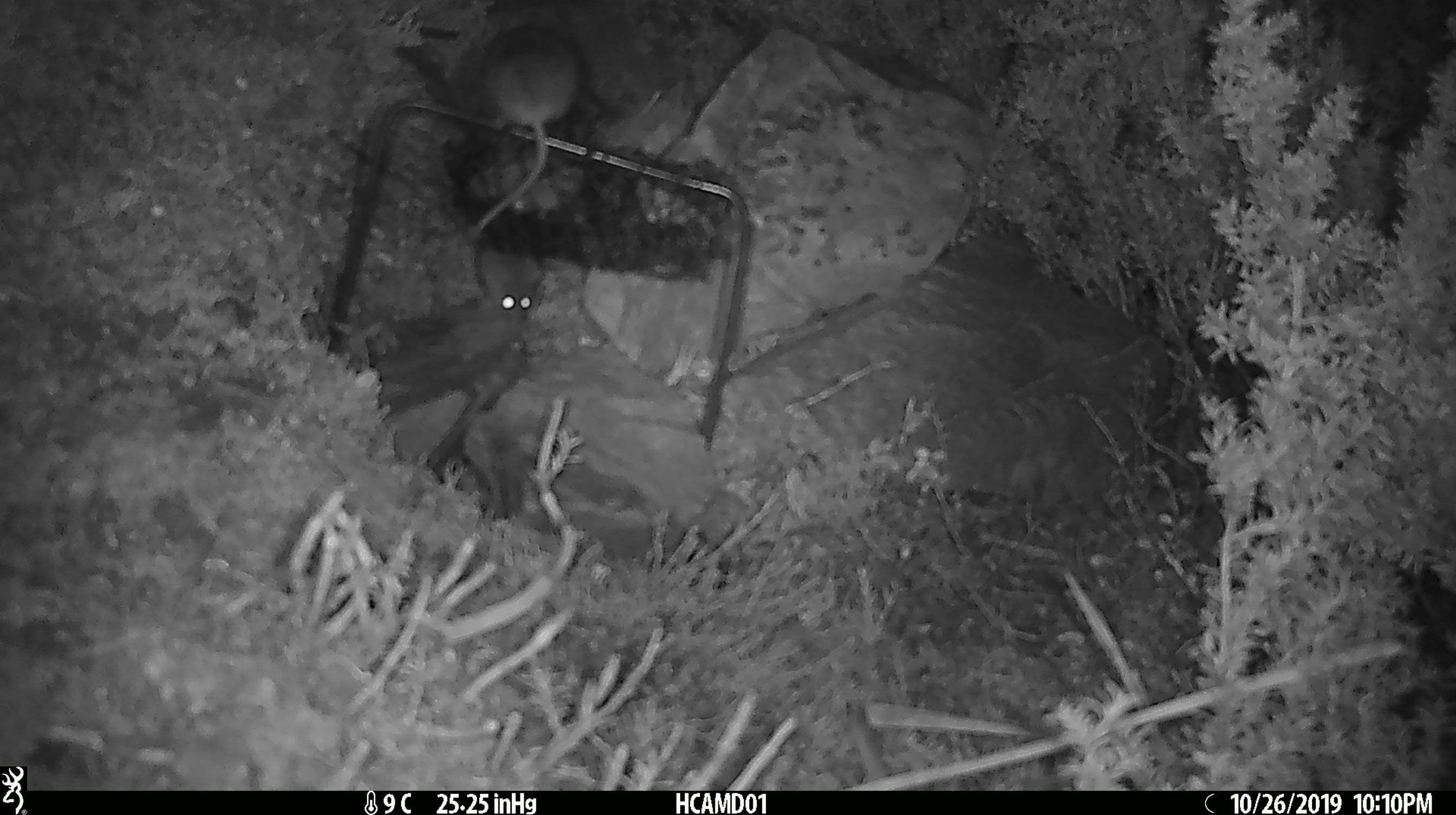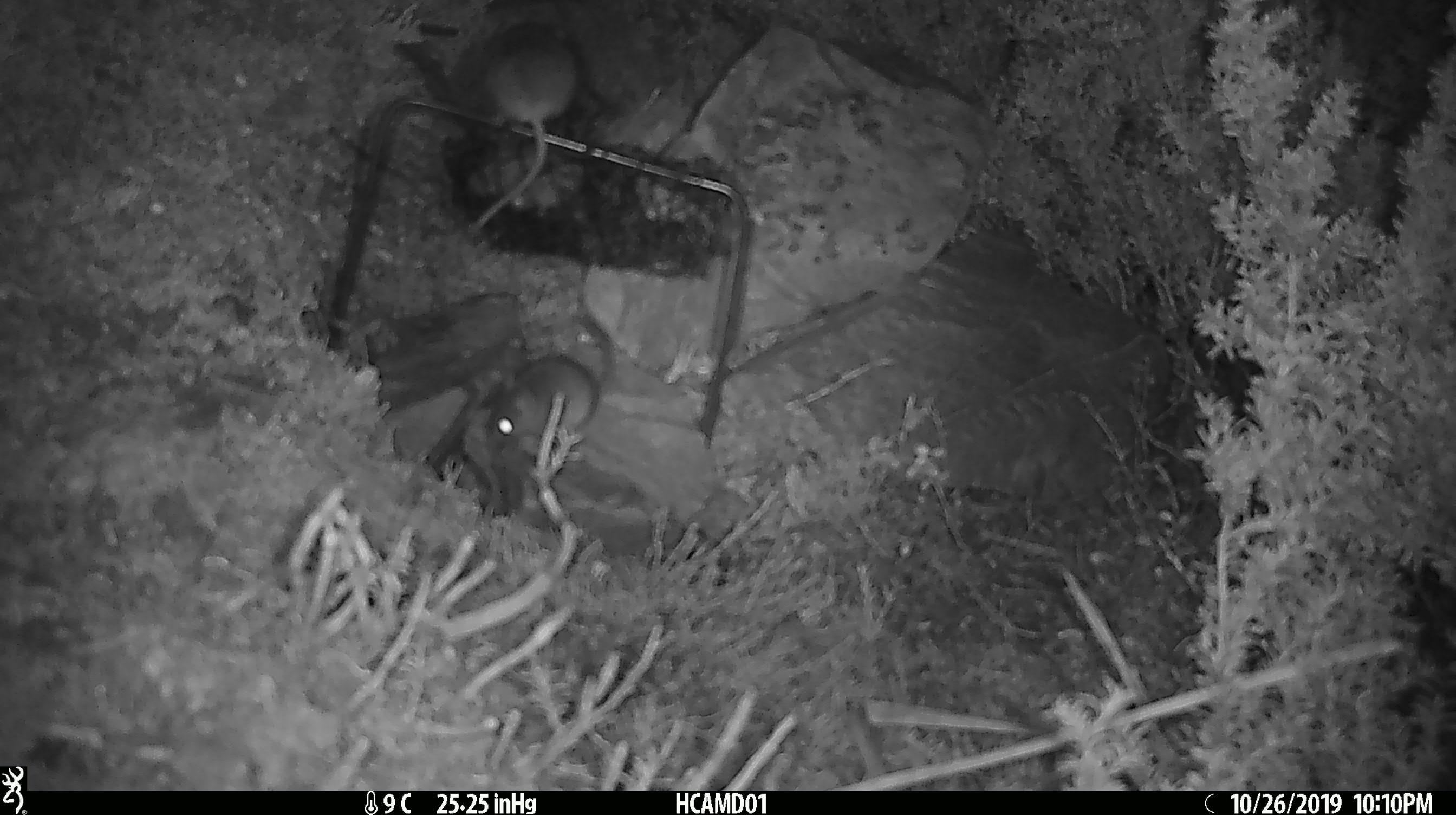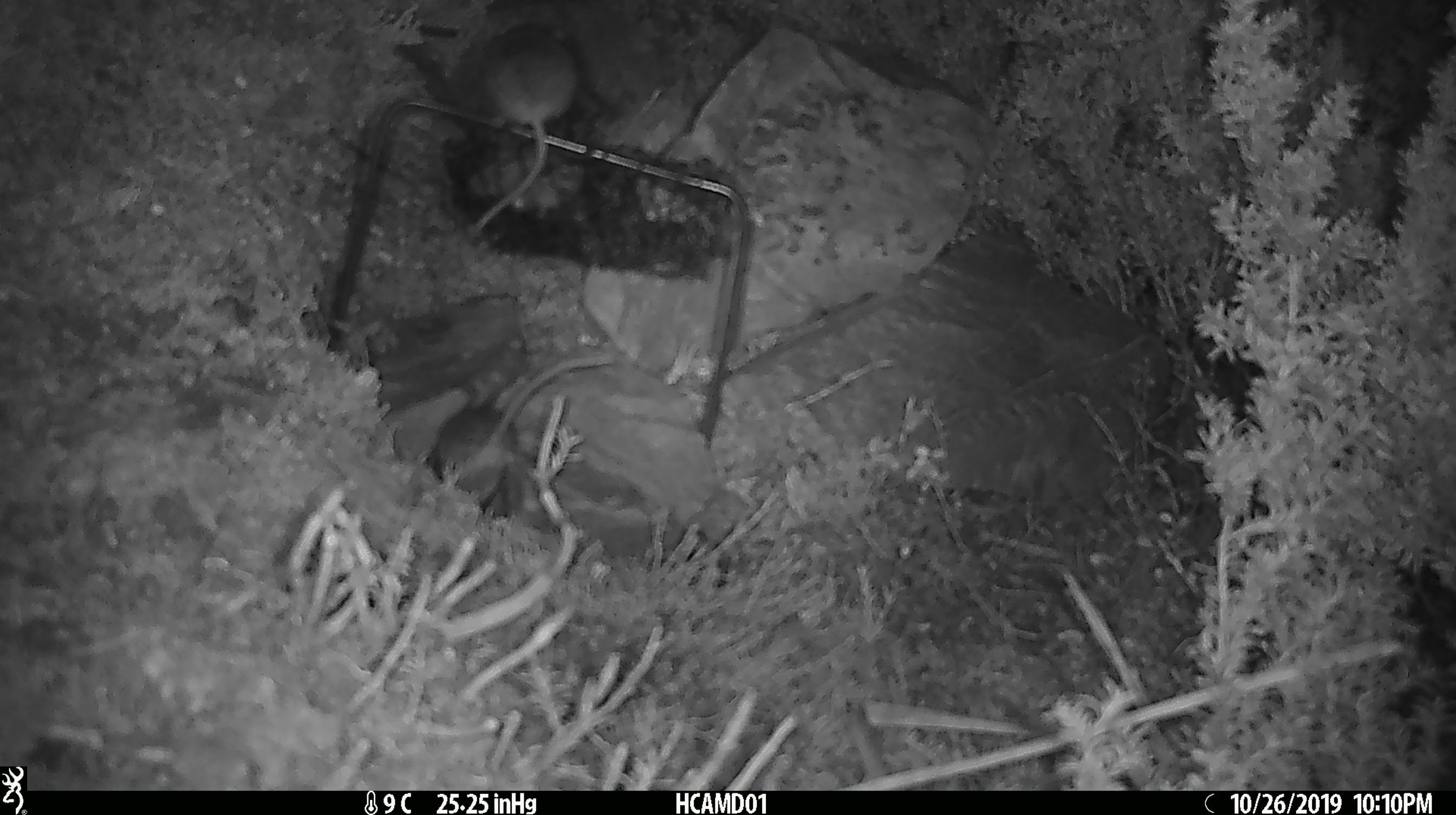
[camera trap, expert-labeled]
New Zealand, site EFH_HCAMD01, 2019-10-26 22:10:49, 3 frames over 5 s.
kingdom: Animalia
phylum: Chordata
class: Mammalia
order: Rodentia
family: Muridae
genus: Mus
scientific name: Mus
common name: mouse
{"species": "mouse (Mus)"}